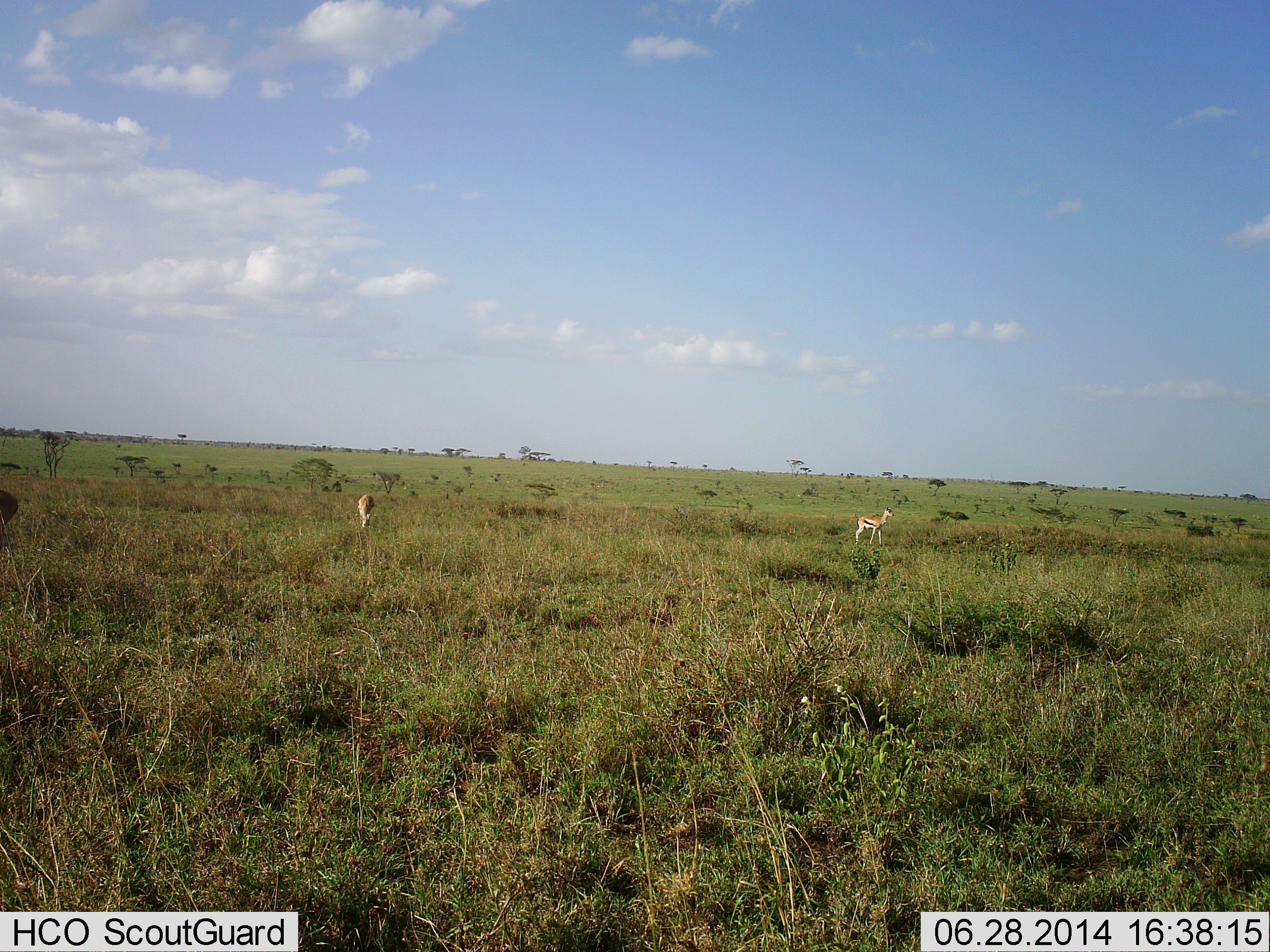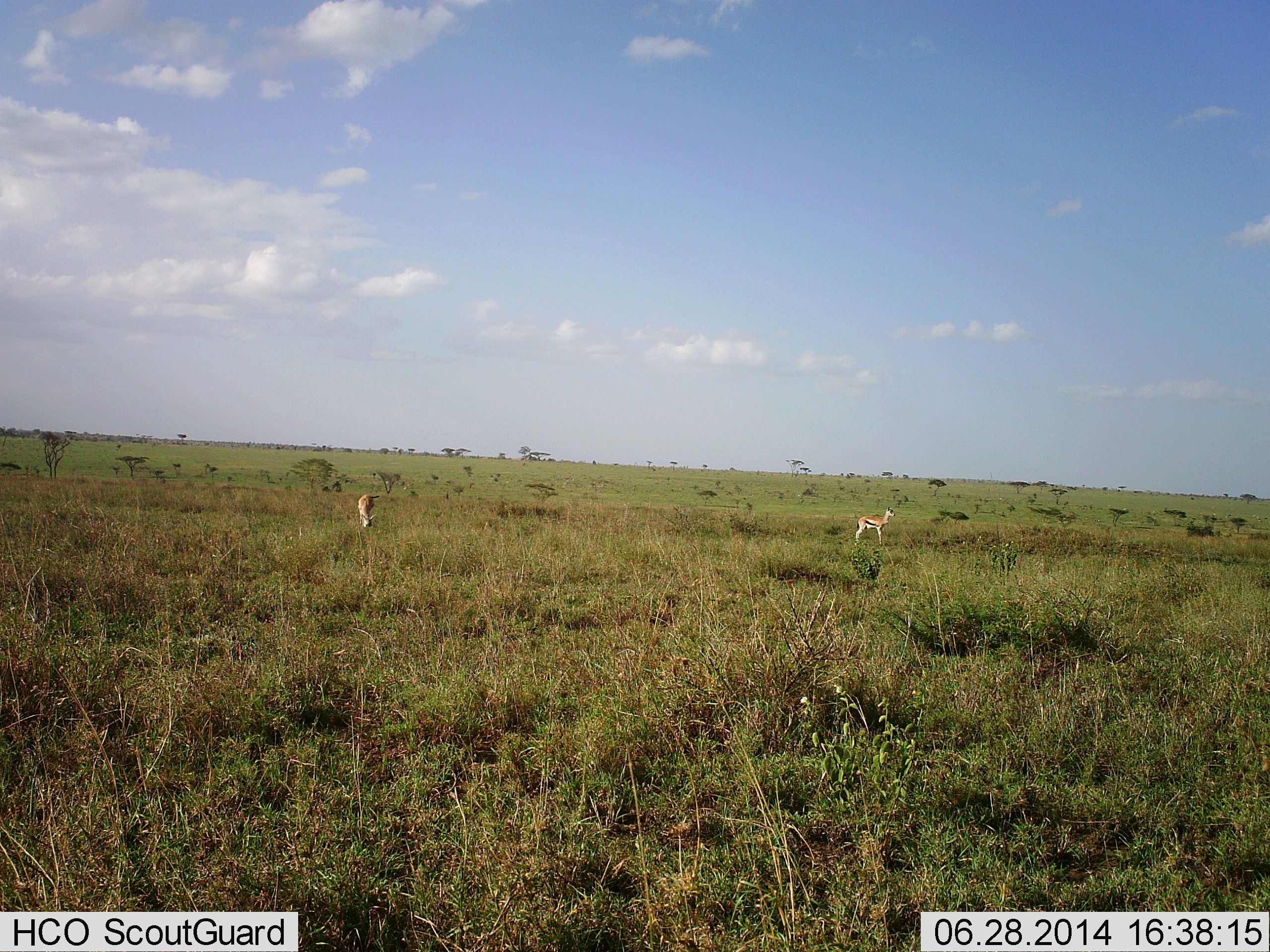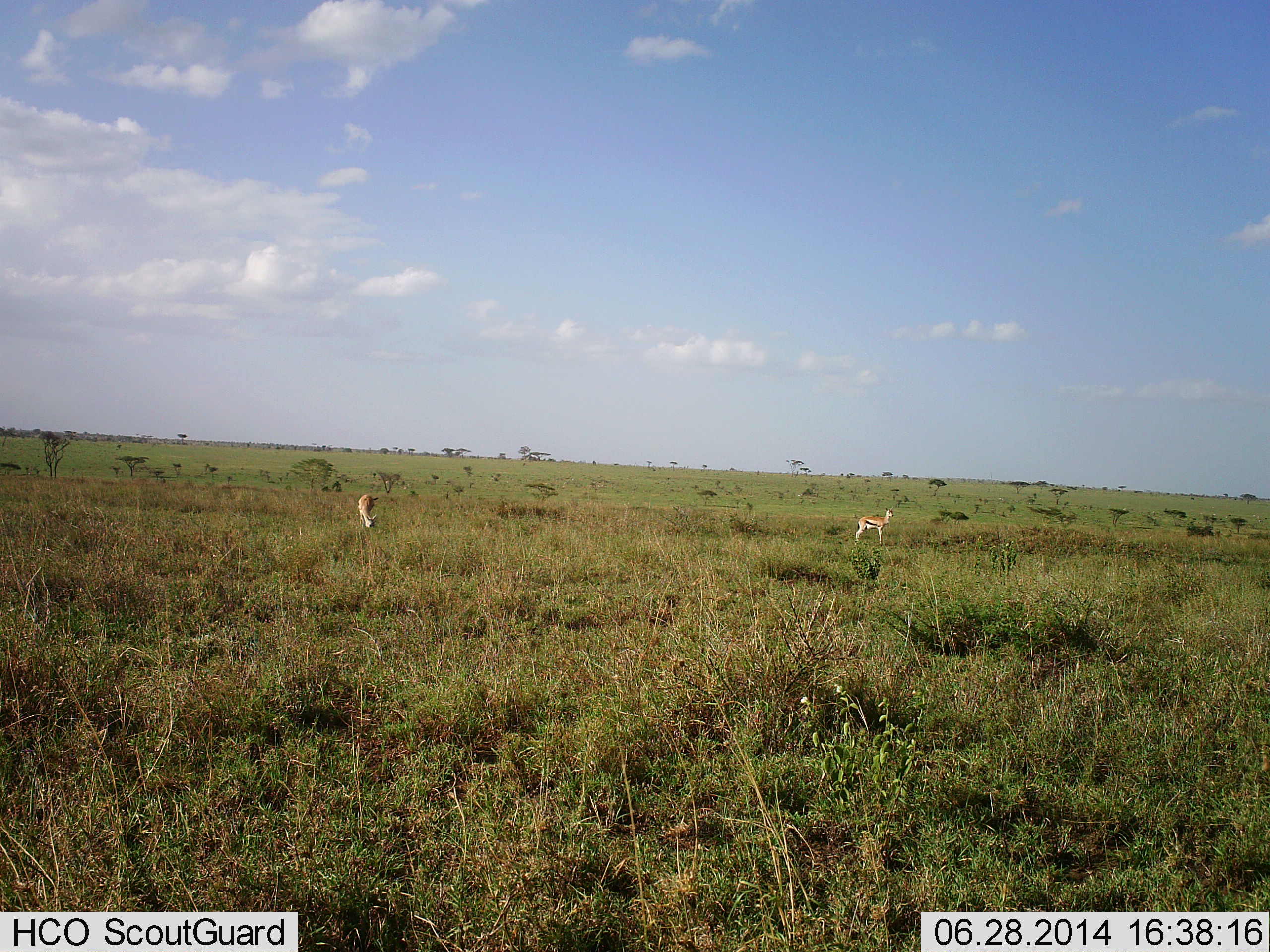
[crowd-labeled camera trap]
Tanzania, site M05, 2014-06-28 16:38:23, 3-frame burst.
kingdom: Animalia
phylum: Chordata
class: Mammalia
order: Artiodactyla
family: Bovidae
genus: Eudorcas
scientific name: Eudorcas thomsonii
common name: thomson's gazelle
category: gazellethomsons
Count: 3.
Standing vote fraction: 60%.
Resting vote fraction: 10%.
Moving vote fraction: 50%.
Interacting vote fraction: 0%.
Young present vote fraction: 10%.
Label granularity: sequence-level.